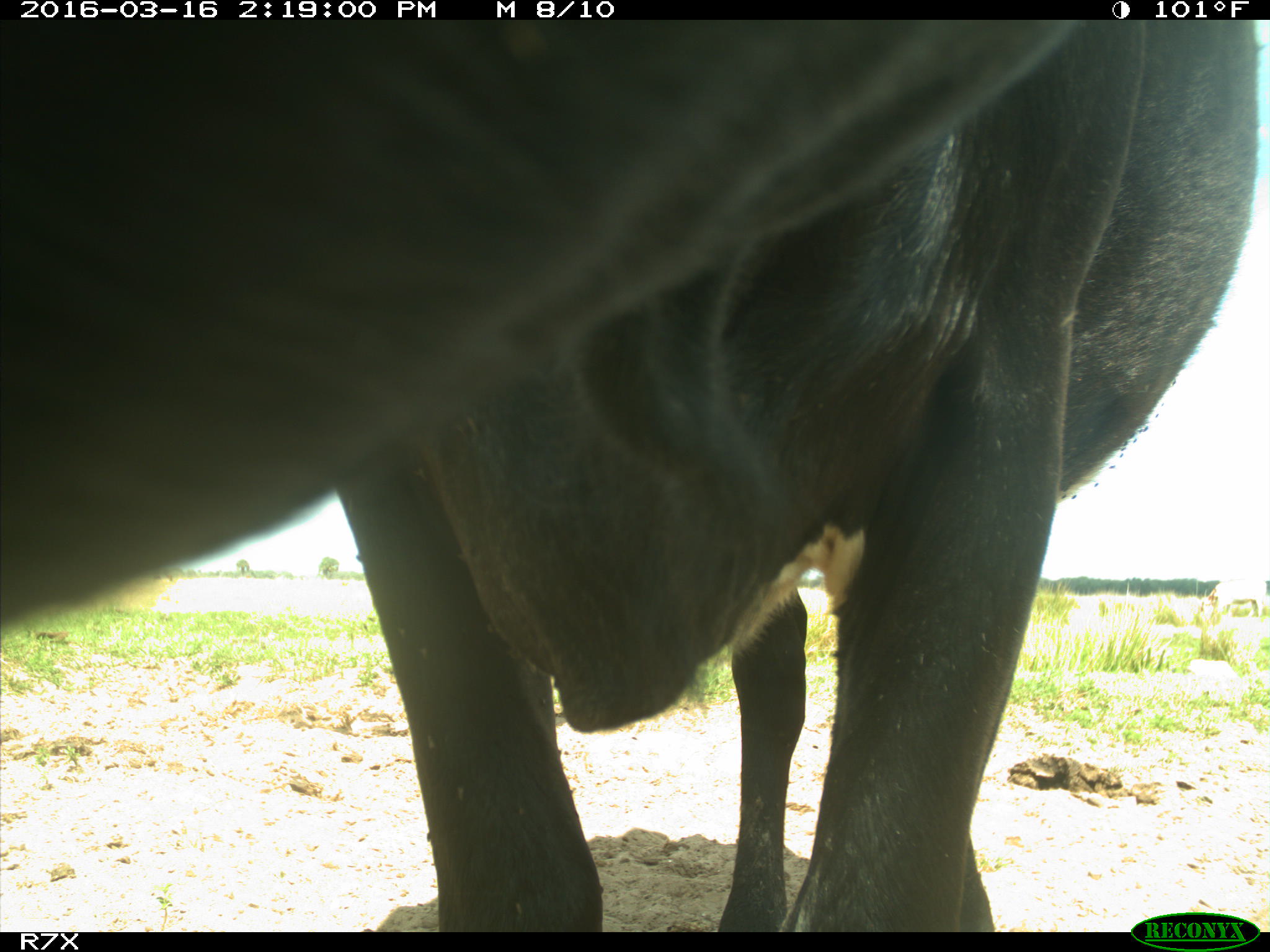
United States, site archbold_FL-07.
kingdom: Animalia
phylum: Chordata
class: Mammalia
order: Artiodactyla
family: Bovidae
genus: Bos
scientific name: Bos taurus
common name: domestic cow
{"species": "Bos taurus (domestic cow)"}